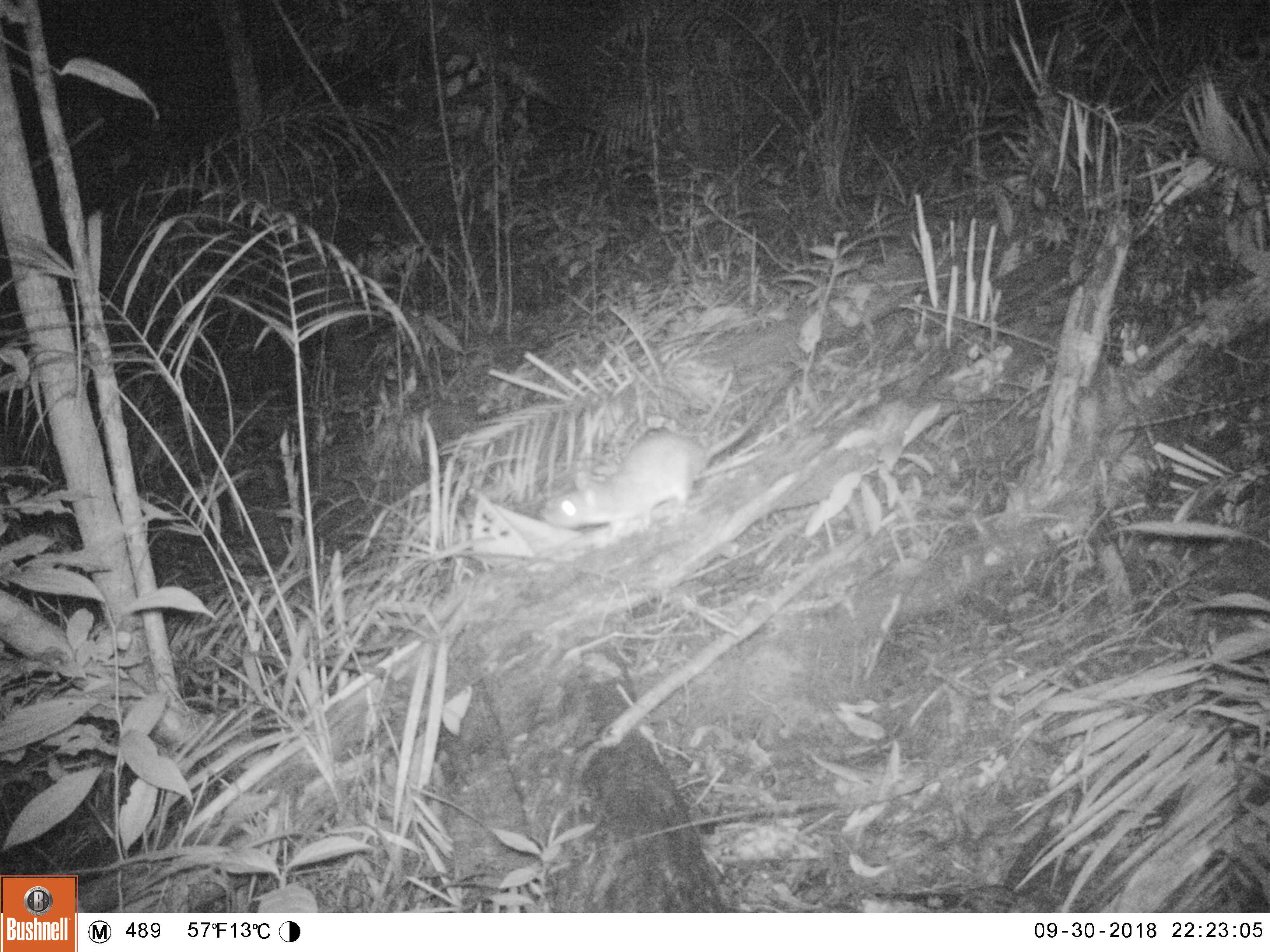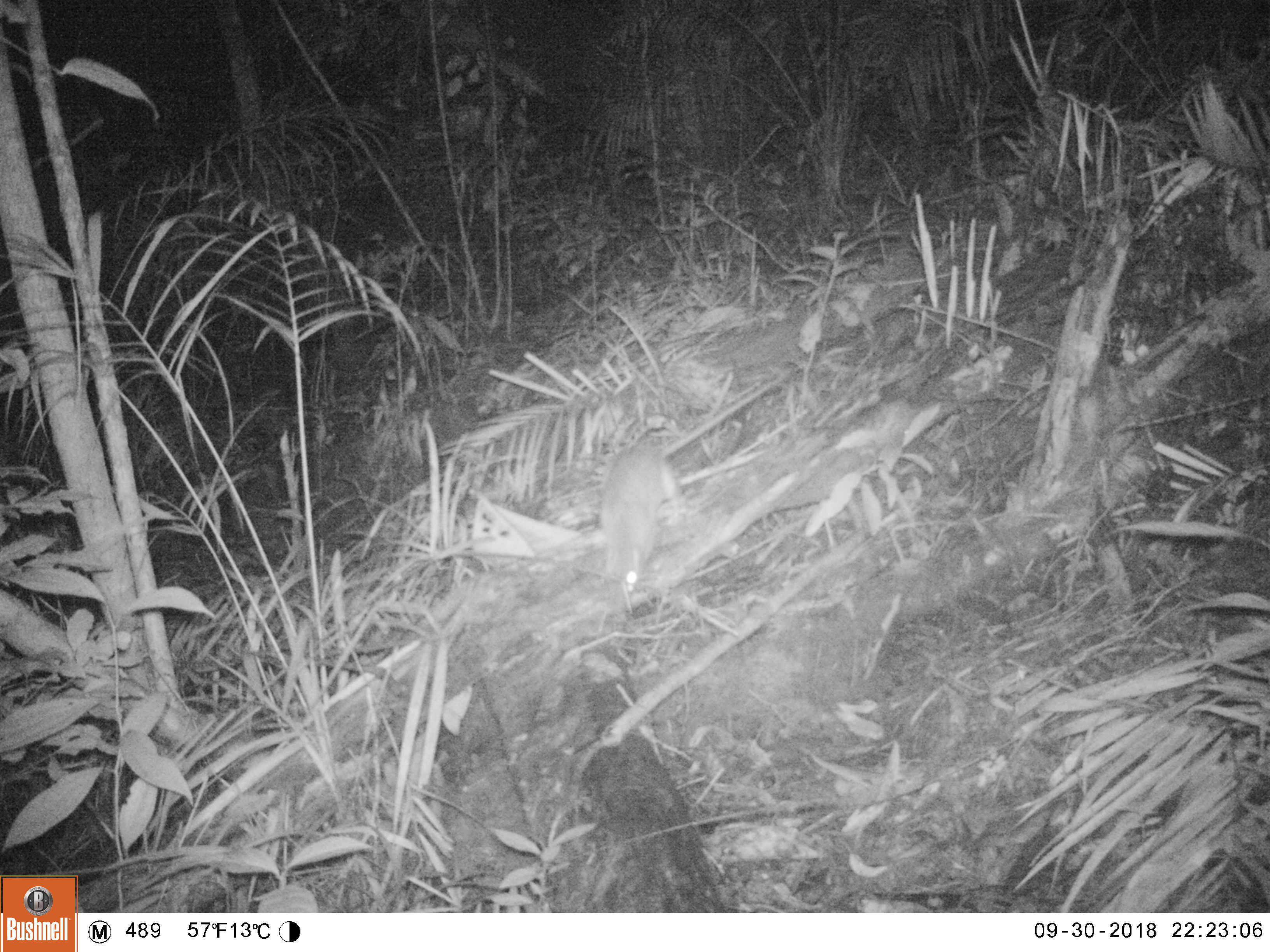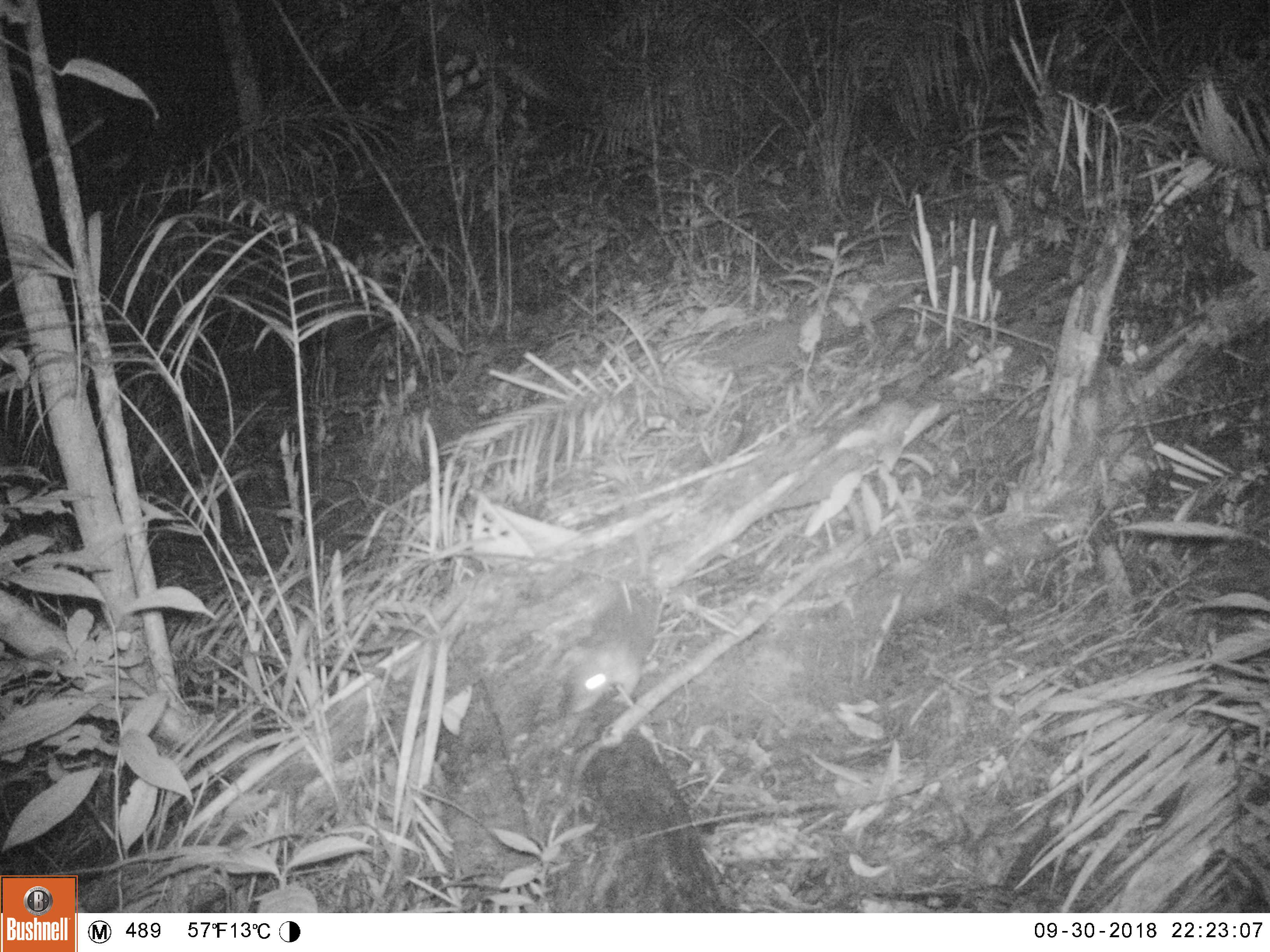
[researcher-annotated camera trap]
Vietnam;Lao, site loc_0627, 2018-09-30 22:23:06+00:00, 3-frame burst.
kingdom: Animalia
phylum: Chordata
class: Mammalia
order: Rodentia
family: Muridae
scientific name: Muridae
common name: old-world mice and rats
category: unidentified murid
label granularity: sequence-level